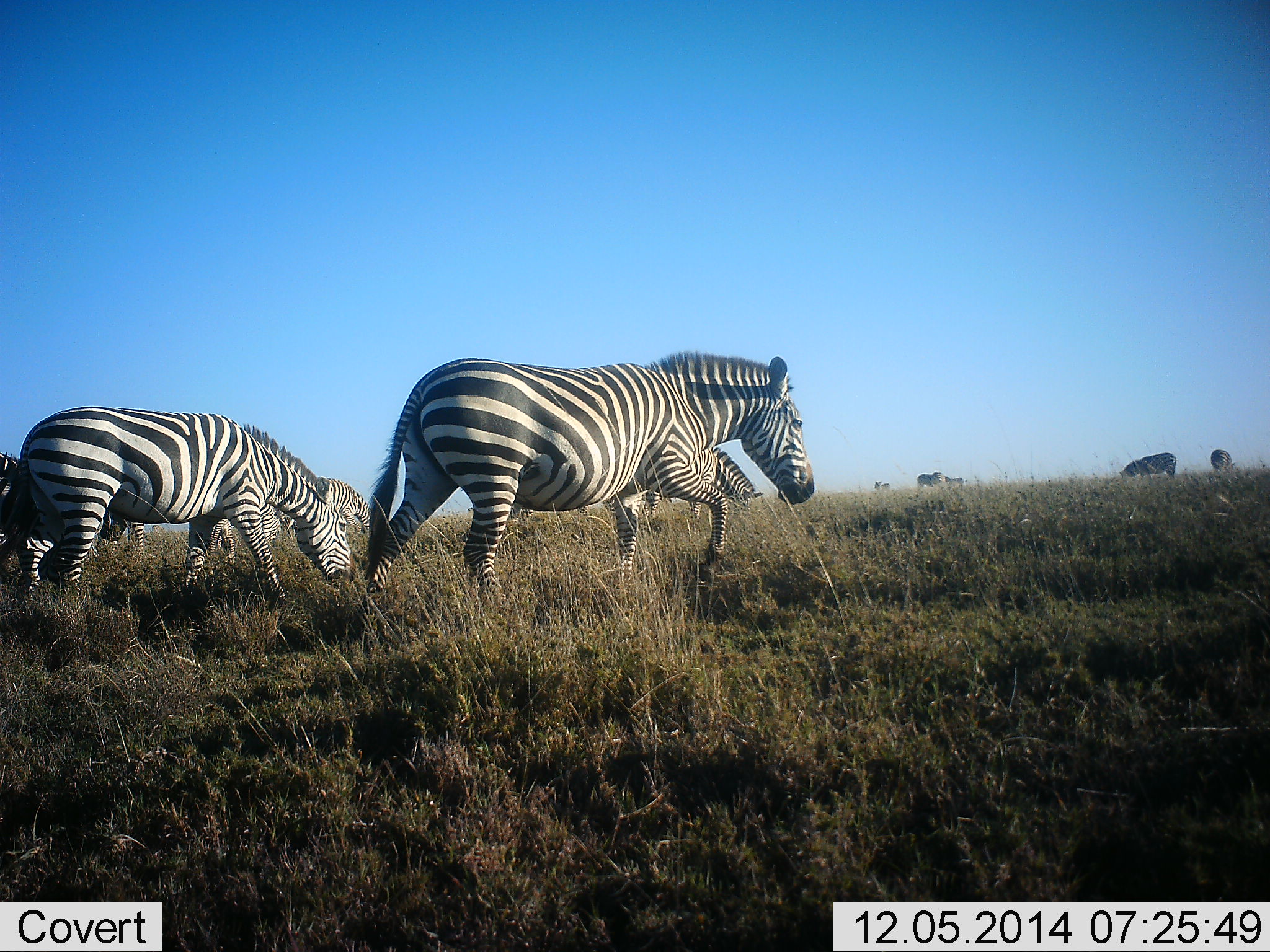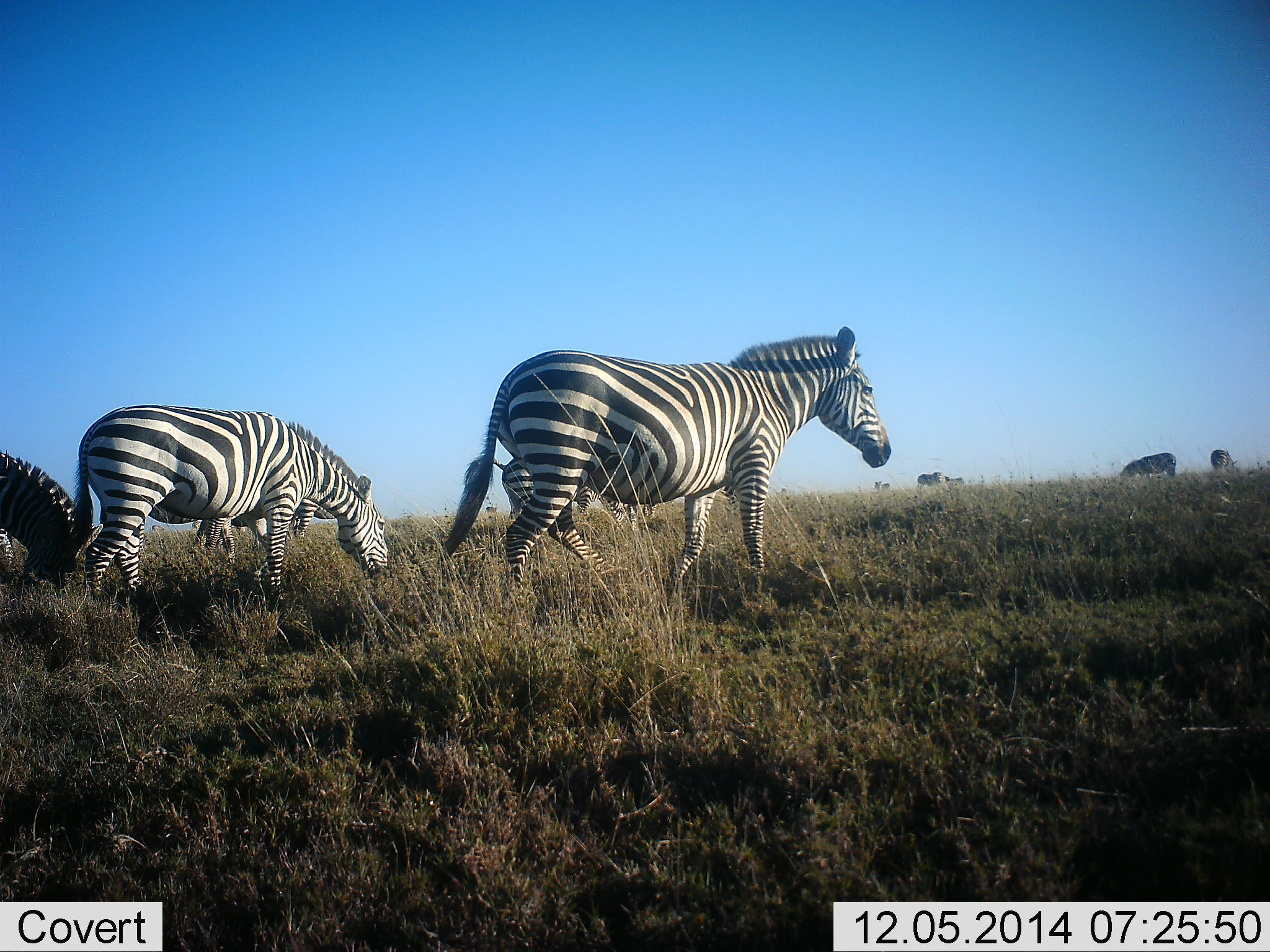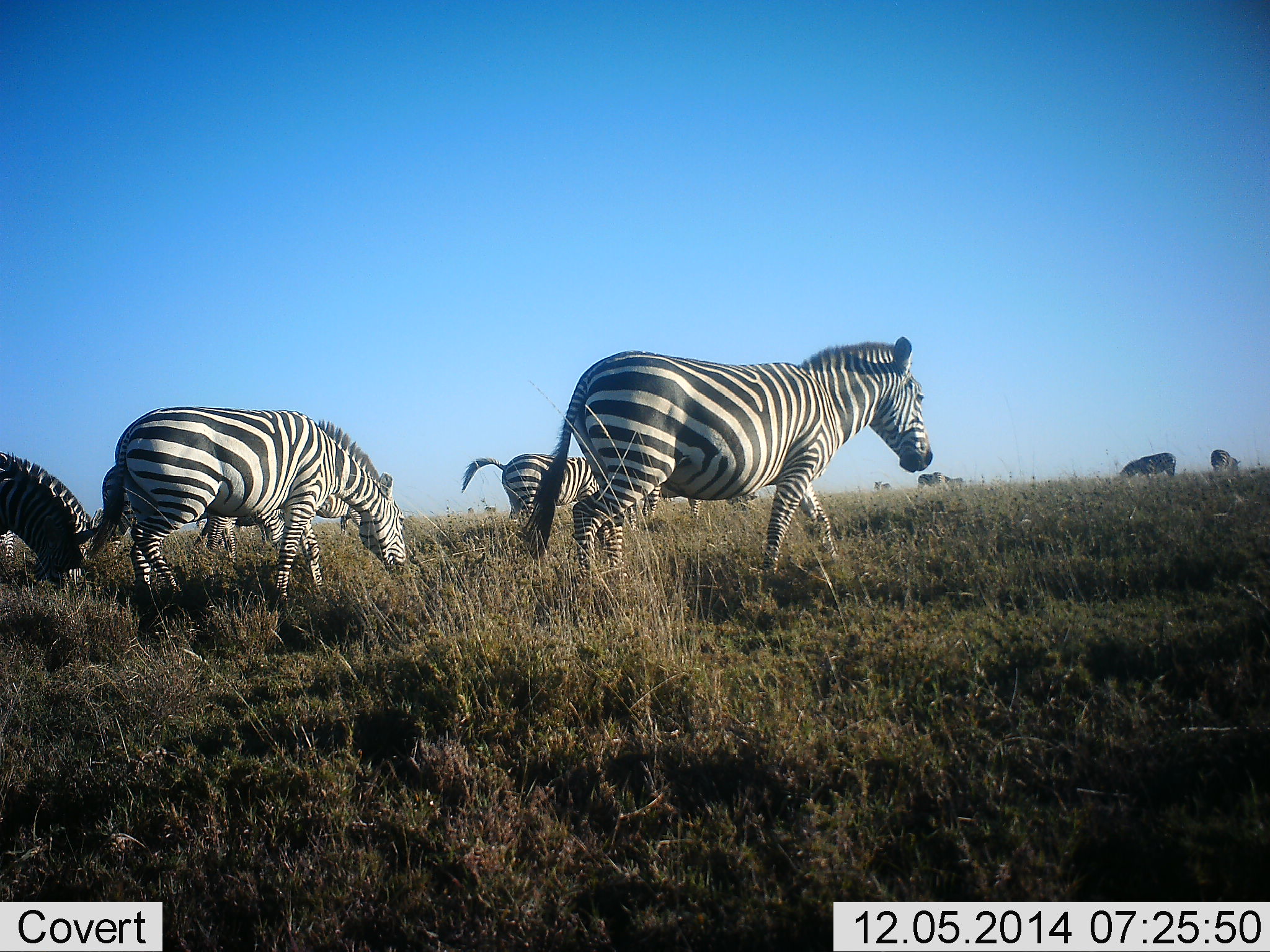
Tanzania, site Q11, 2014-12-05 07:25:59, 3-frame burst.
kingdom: Animalia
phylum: Chordata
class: Mammalia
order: Perissodactyla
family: Equidae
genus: Equus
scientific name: Equus quagga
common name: plains zebra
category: zebra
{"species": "zebra (plains zebra) (Equus quagga)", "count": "10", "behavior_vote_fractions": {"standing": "45%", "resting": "0%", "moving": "100%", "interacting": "0%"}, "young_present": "0%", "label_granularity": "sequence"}